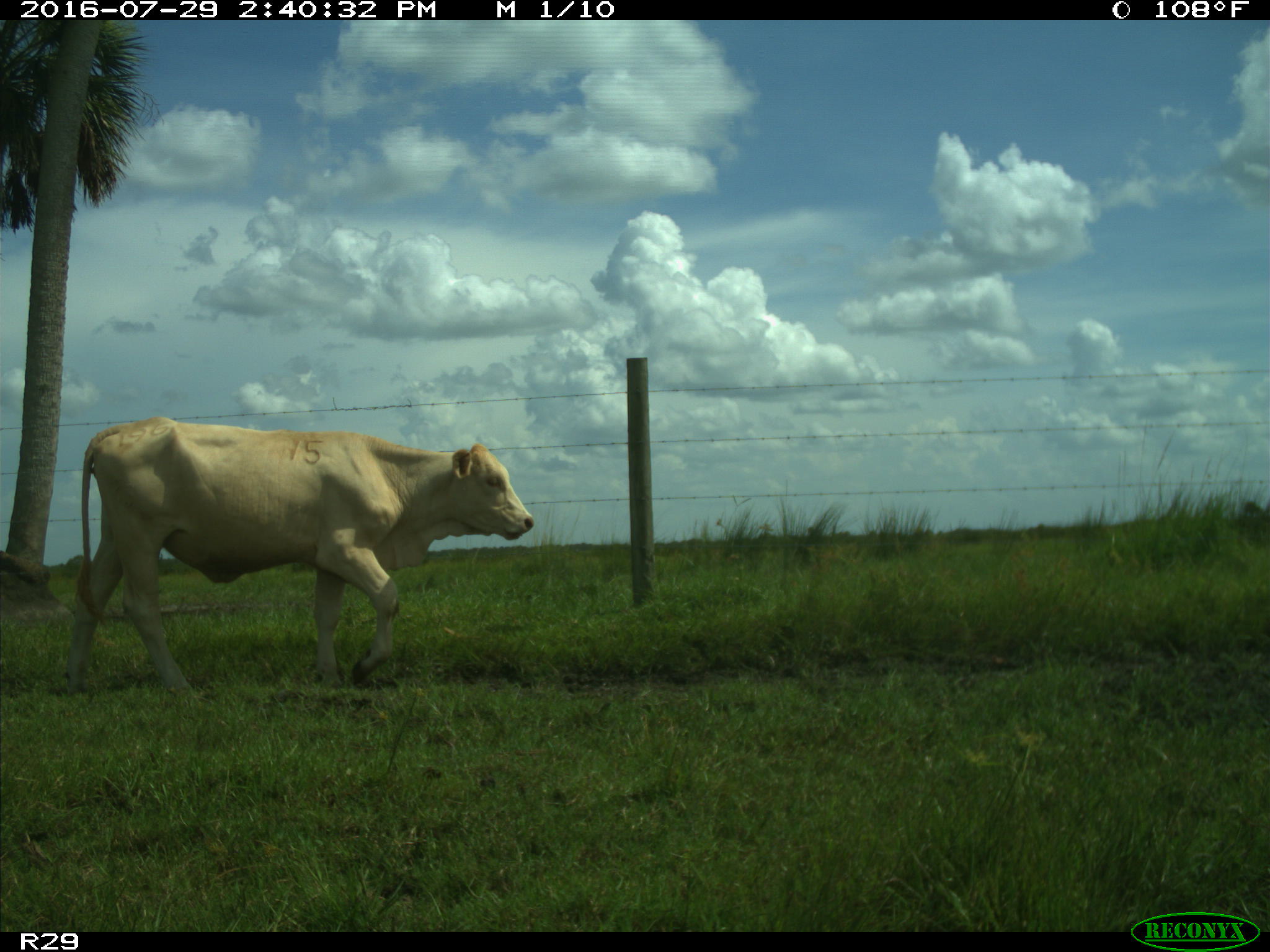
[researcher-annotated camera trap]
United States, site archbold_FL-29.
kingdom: Animalia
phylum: Chordata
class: Mammalia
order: Artiodactyla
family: Bovidae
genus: Bos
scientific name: Bos taurus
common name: domestic cow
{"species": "Bos taurus (domestic cow)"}